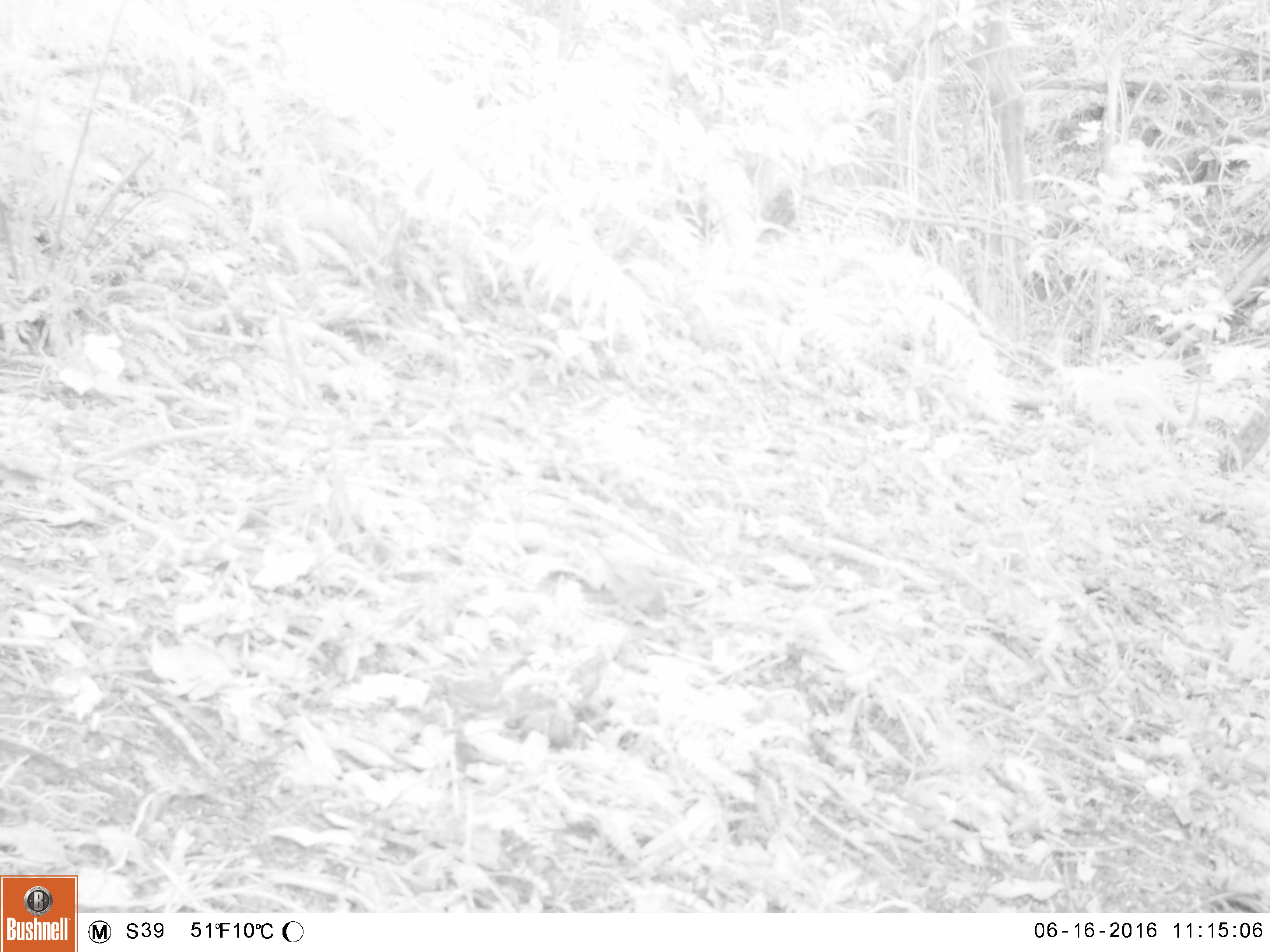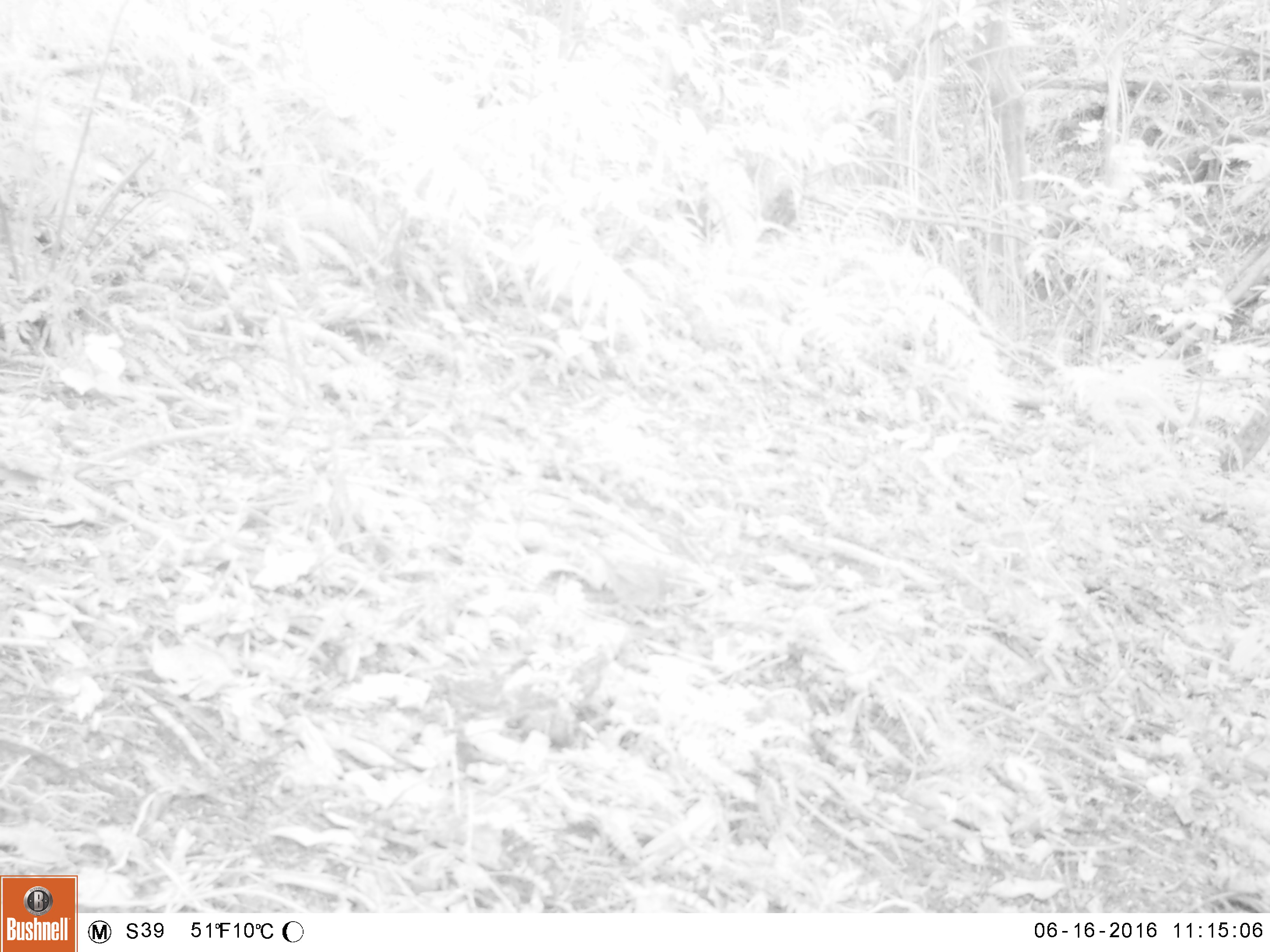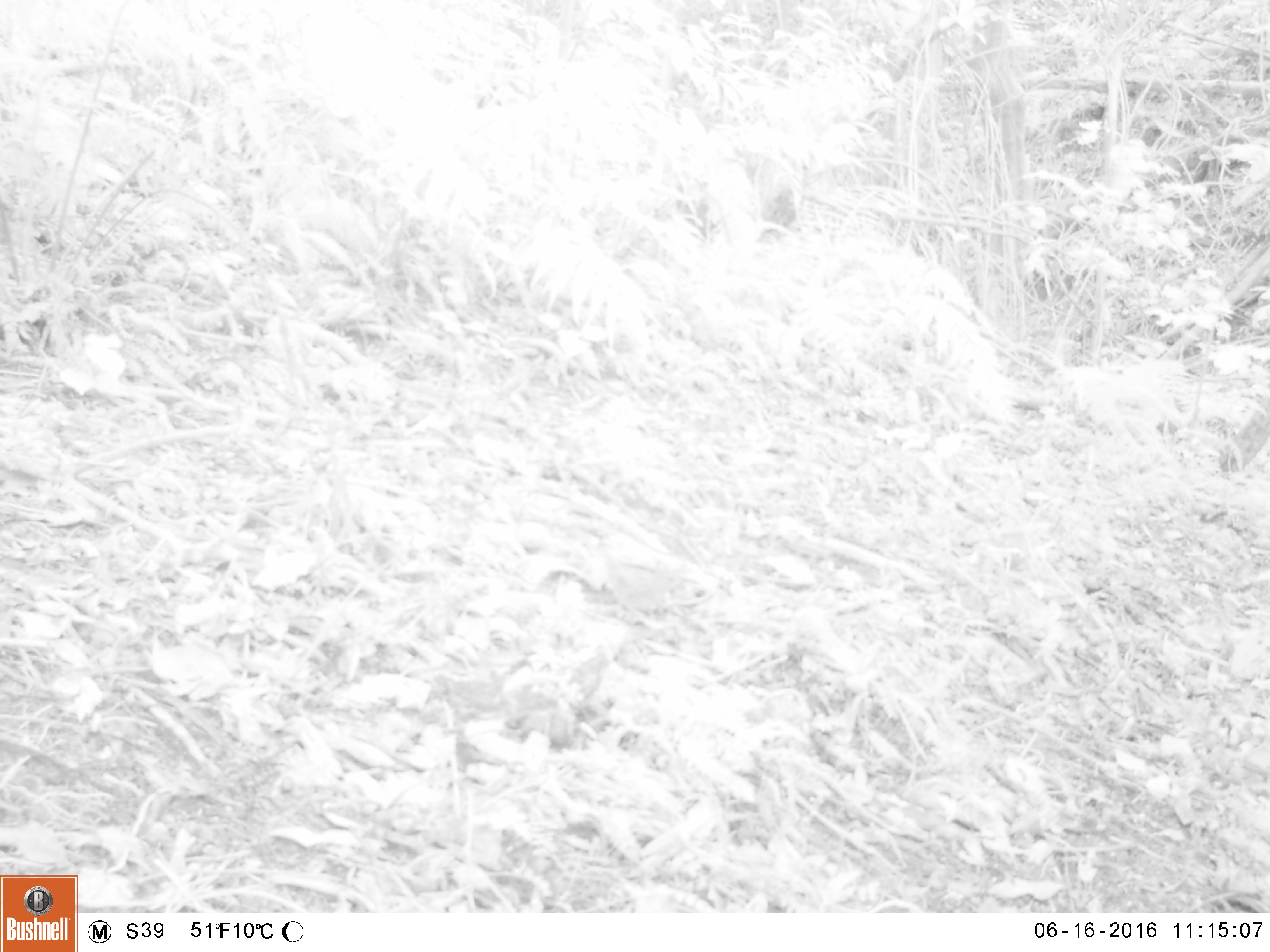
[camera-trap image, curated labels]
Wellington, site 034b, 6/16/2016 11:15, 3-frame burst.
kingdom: Animalia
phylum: Chordata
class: Aves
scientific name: Aves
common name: bird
Bird (Aves).